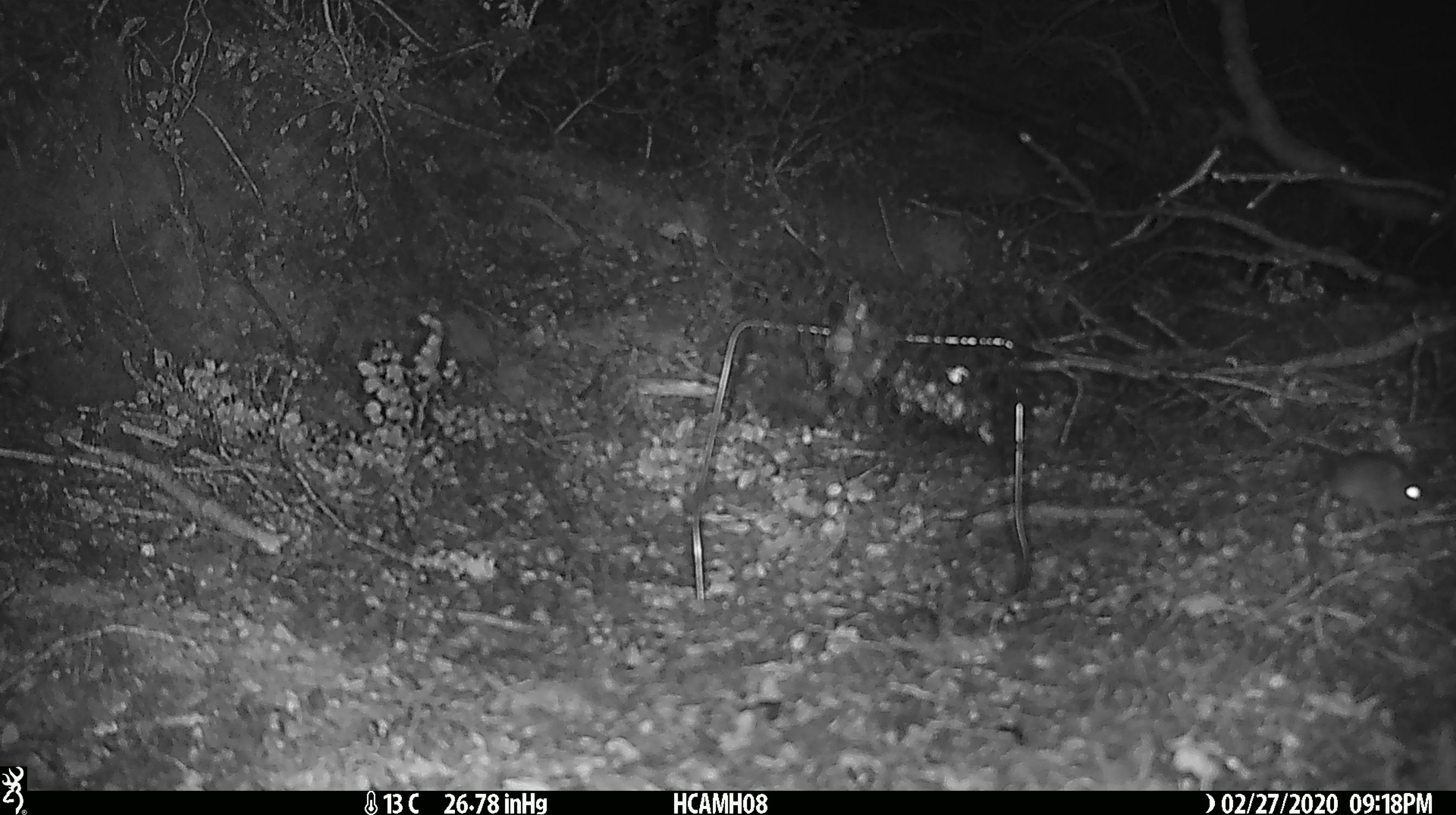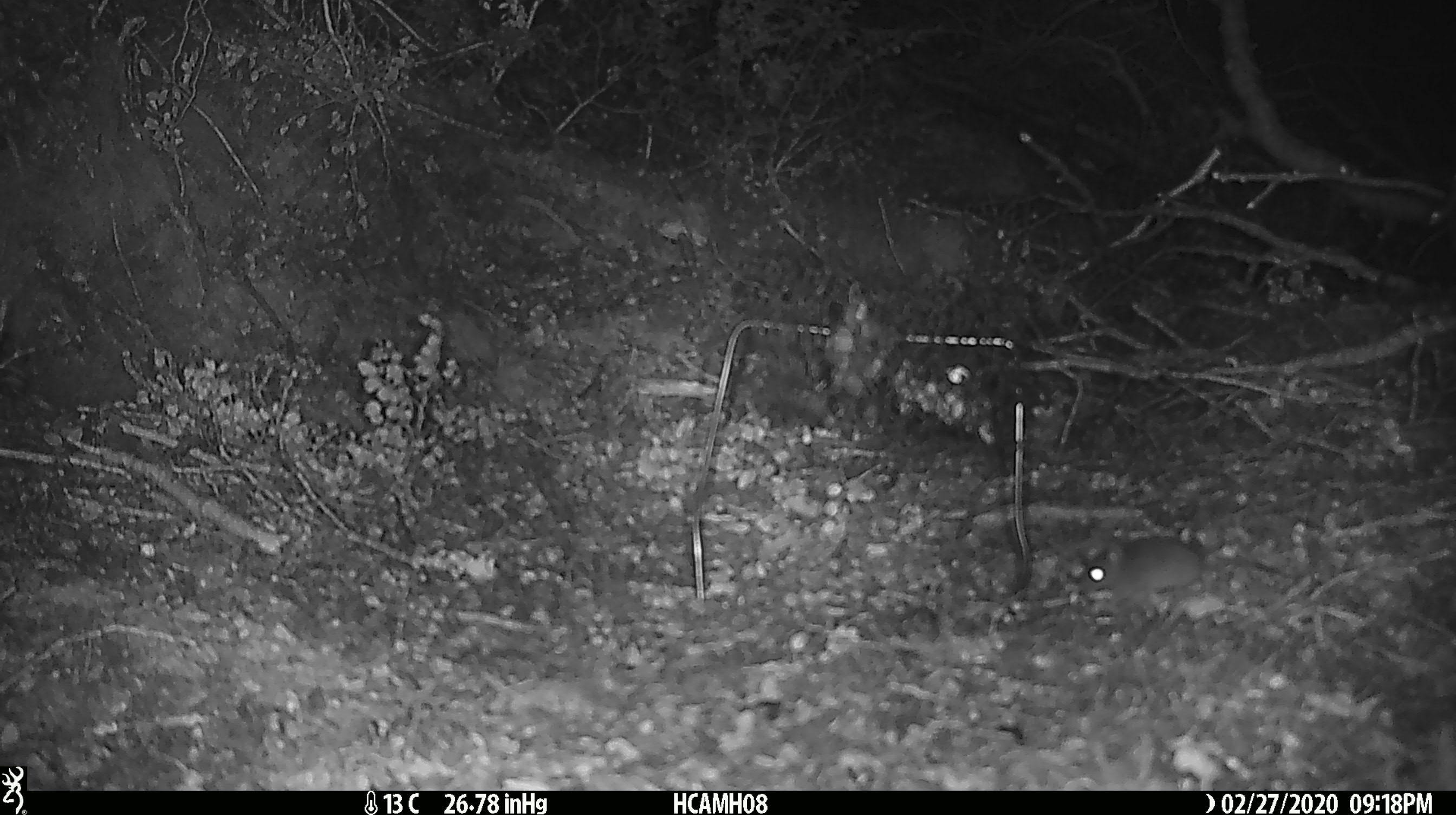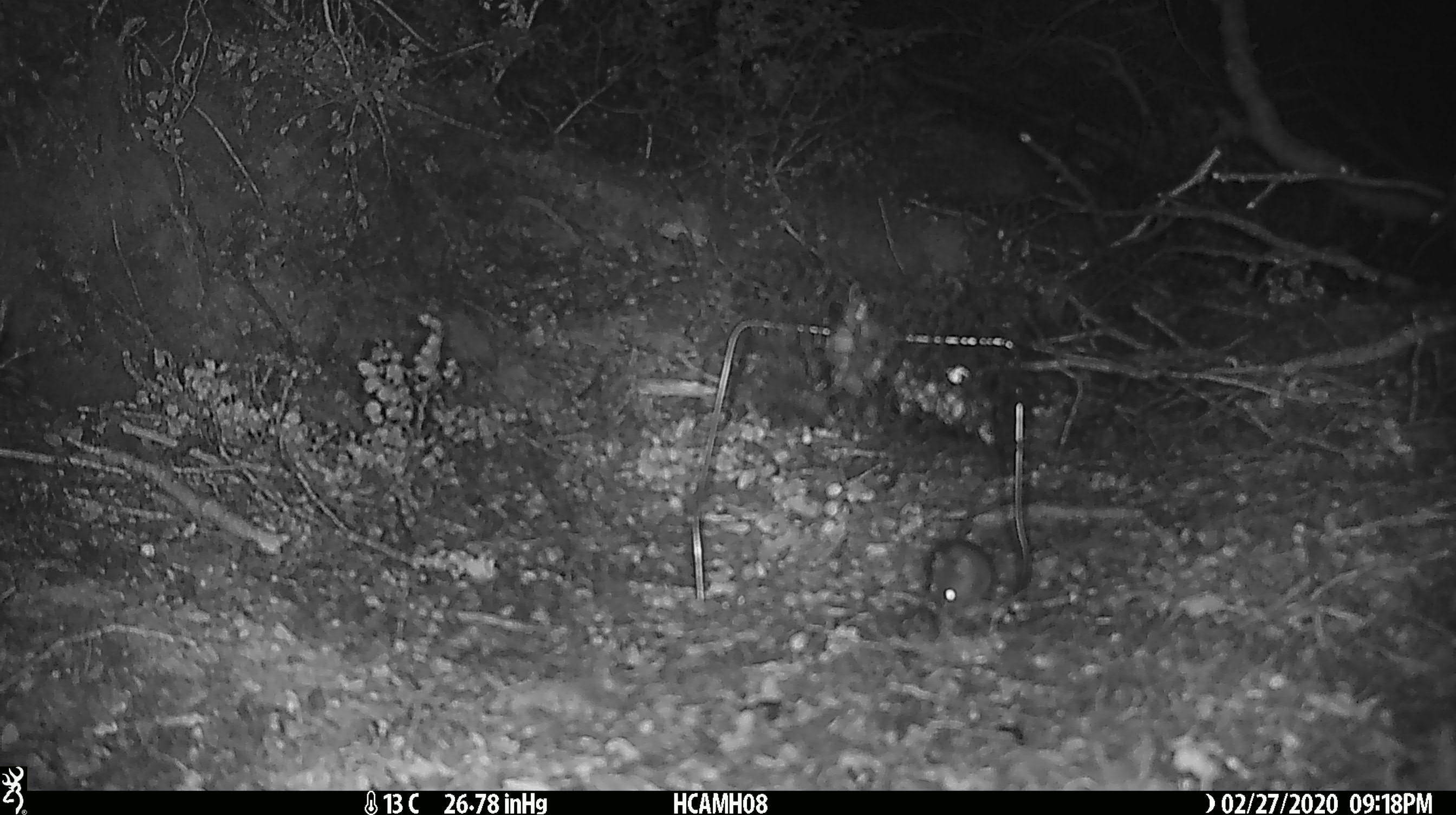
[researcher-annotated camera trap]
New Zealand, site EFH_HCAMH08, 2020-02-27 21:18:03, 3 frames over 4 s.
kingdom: Animalia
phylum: Chordata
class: Mammalia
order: Rodentia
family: Muridae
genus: Mus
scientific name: Mus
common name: mouse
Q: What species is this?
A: Mouse (Mus).